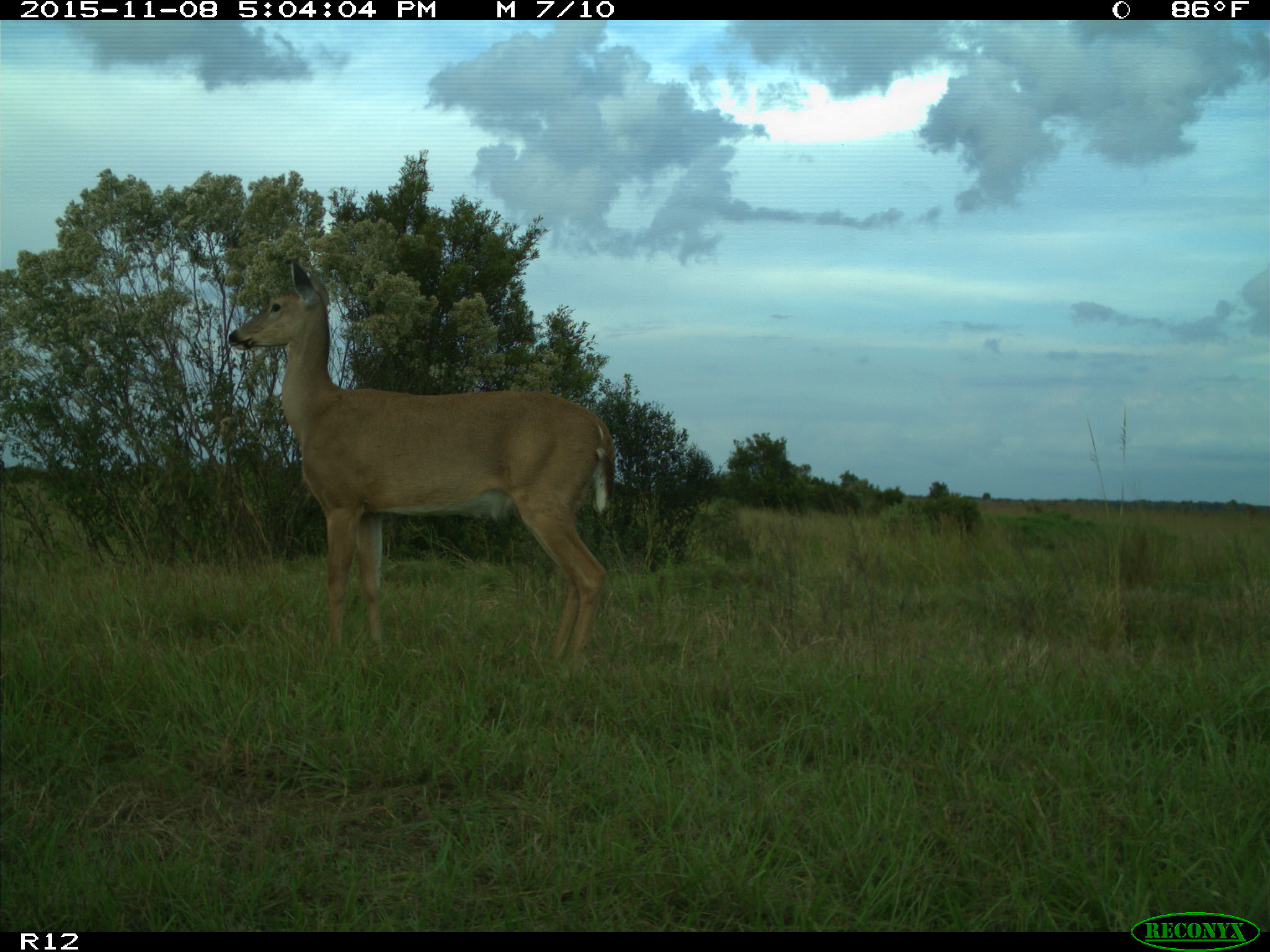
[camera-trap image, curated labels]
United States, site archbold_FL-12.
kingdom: Animalia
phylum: Chordata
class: Mammalia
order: Artiodactyla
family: Cervidae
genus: Odocoileus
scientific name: Odocoileus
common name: deer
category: unidentified deer